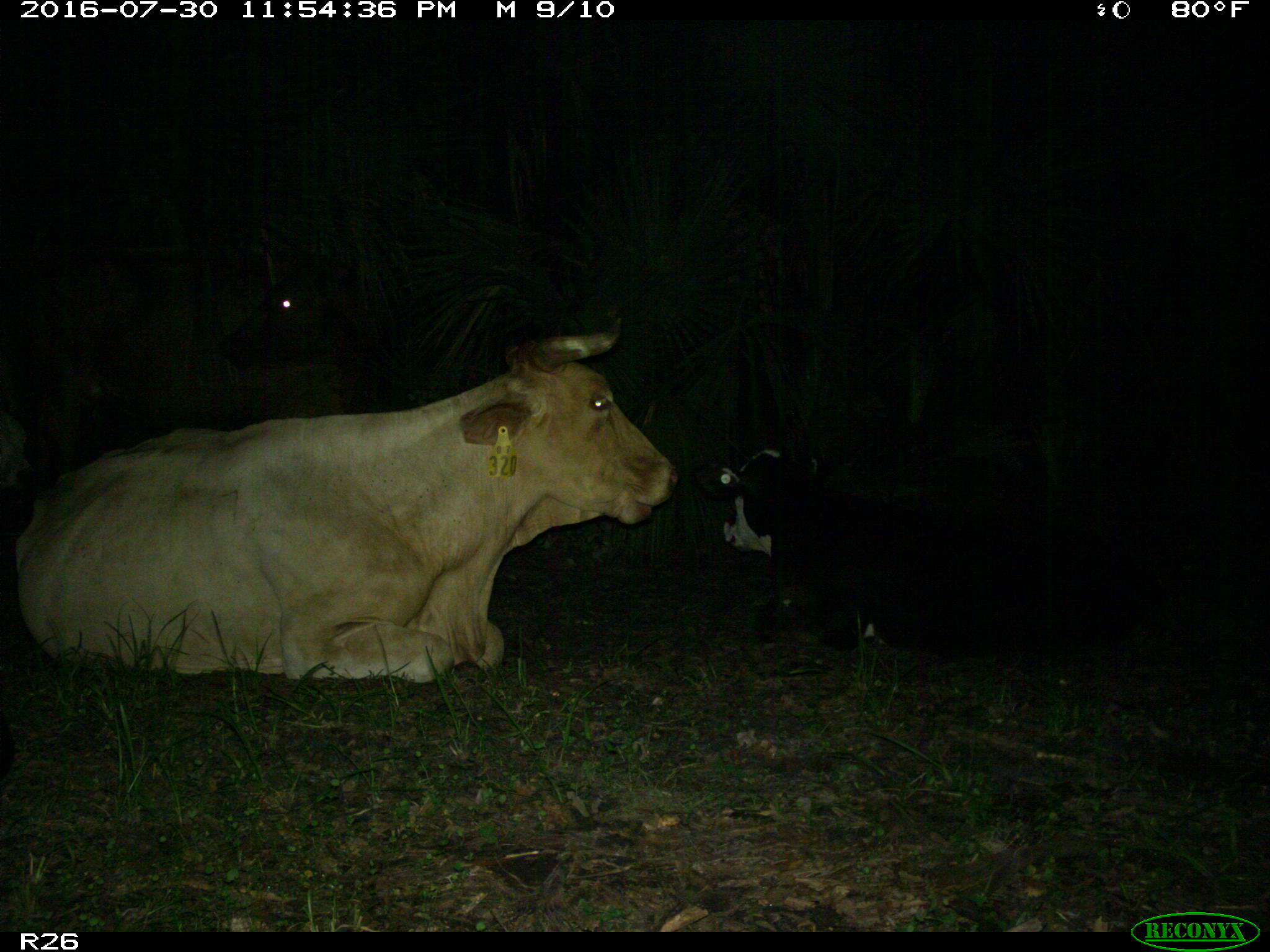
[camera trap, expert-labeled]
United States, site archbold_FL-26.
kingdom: Animalia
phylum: Chordata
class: Mammalia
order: Artiodactyla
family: Bovidae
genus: Bos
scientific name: Bos taurus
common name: domestic cow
Bos taurus (domestic cow).